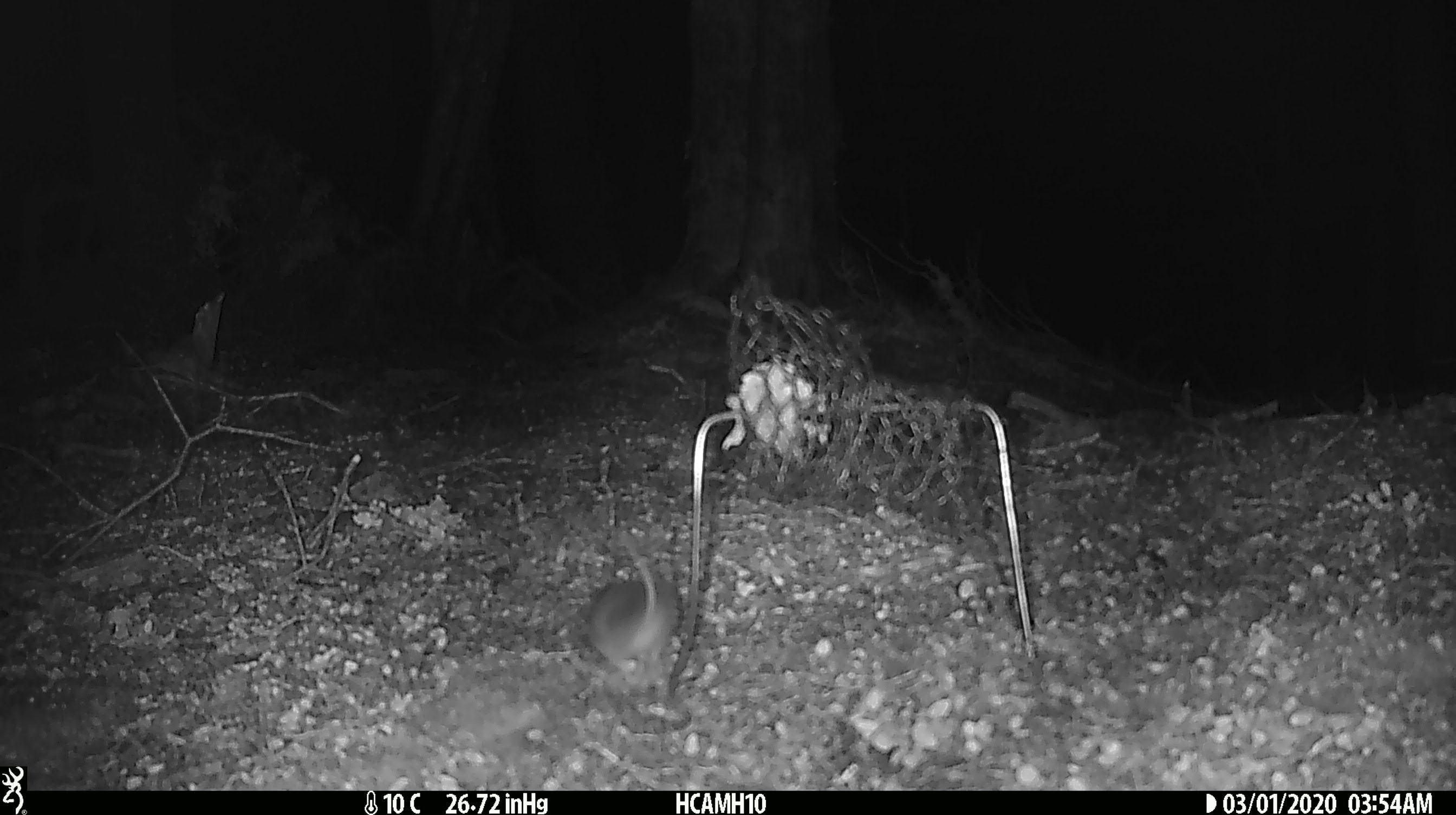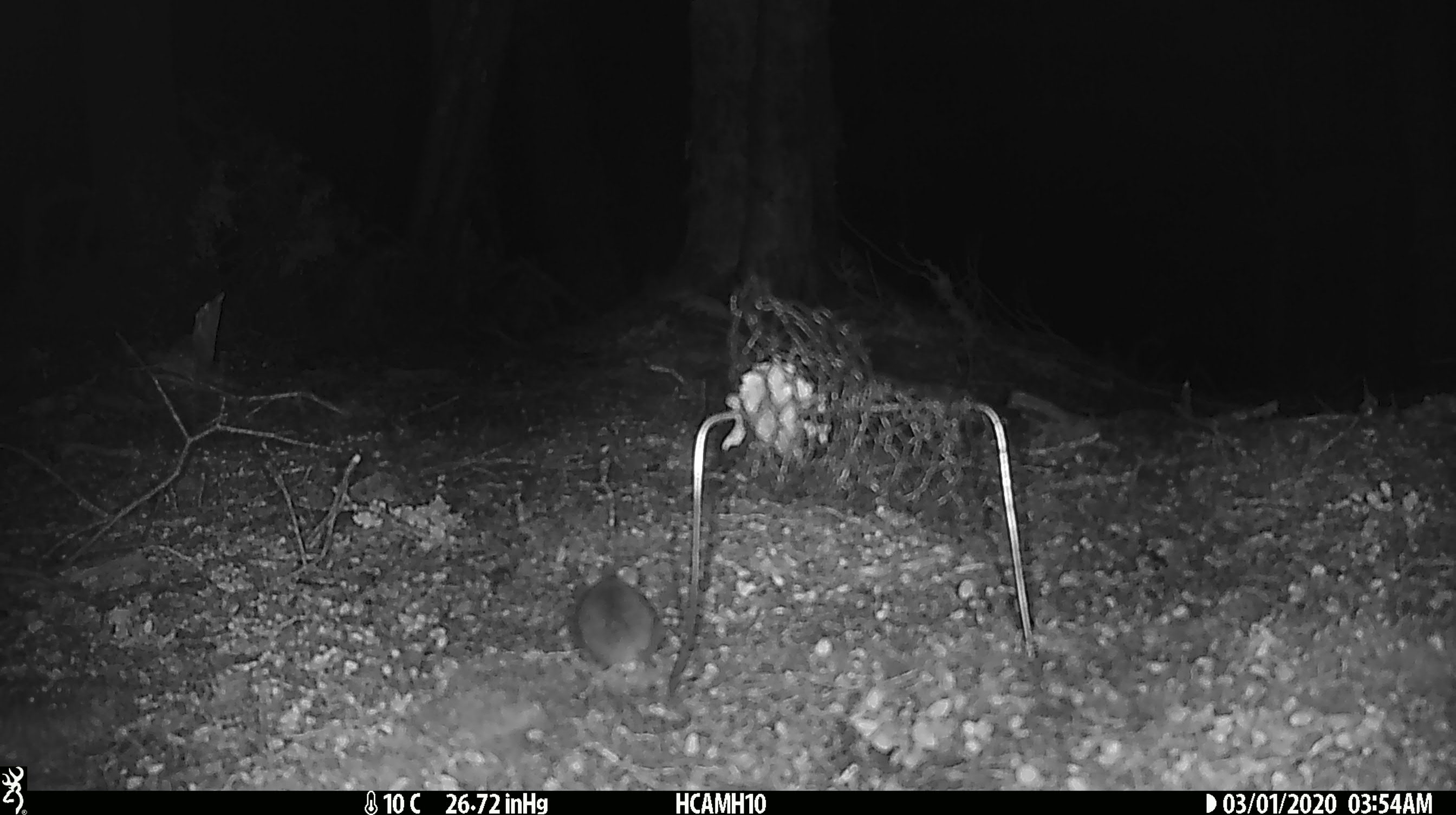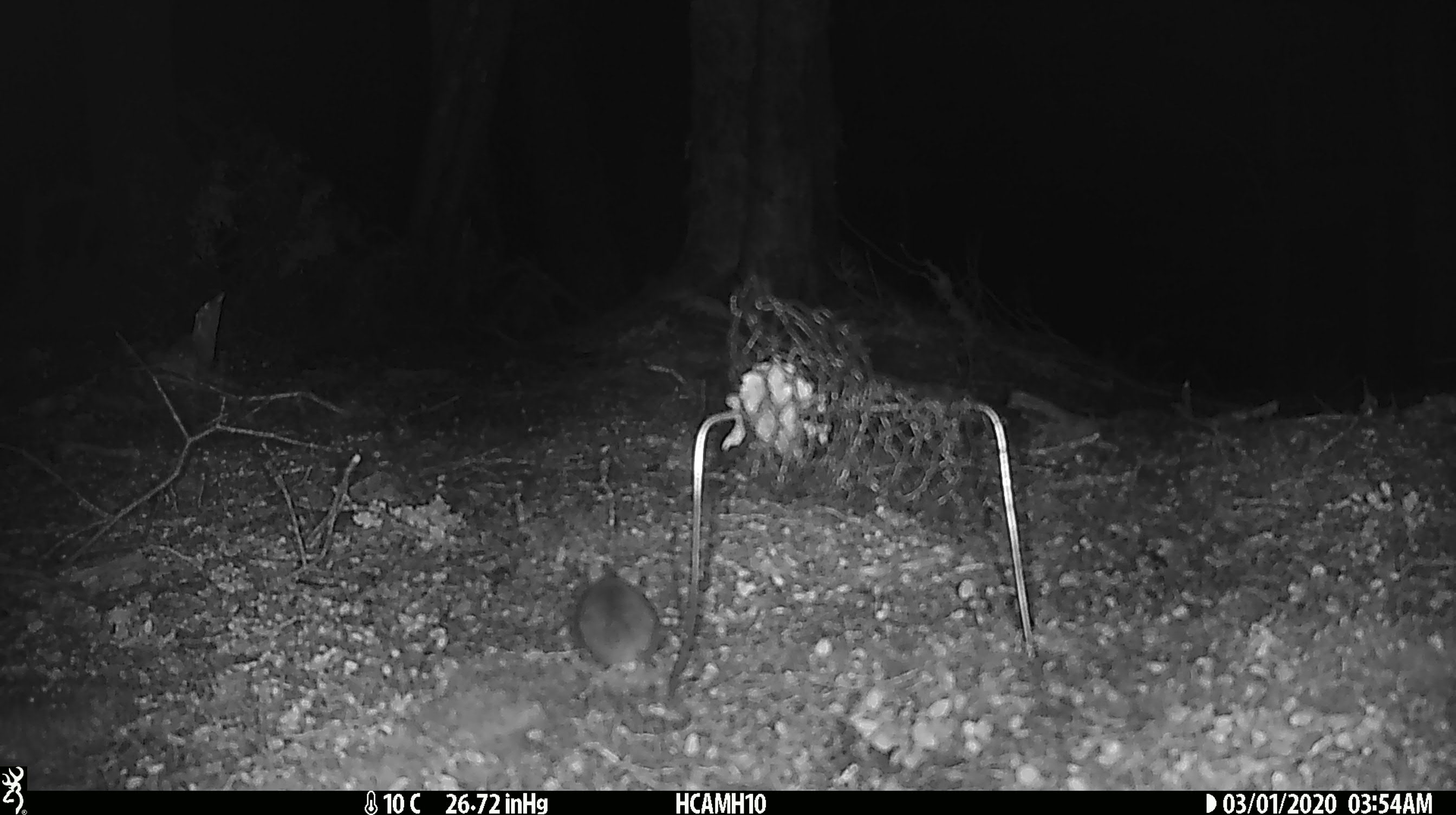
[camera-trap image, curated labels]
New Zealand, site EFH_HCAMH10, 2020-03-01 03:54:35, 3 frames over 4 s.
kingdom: Animalia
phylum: Chordata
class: Mammalia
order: Rodentia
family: Muridae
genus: Mus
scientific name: Mus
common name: mouse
Mouse (Mus).